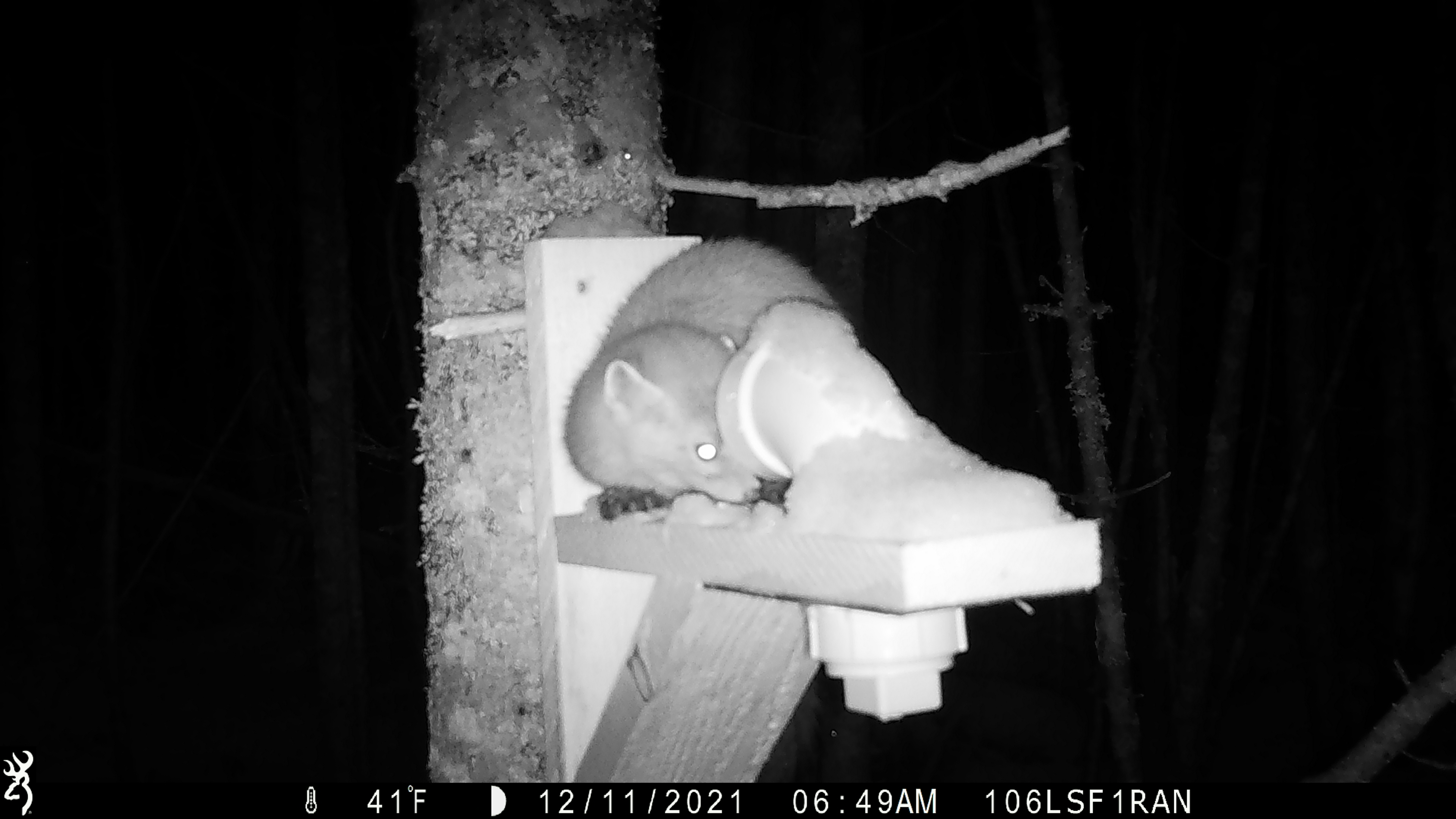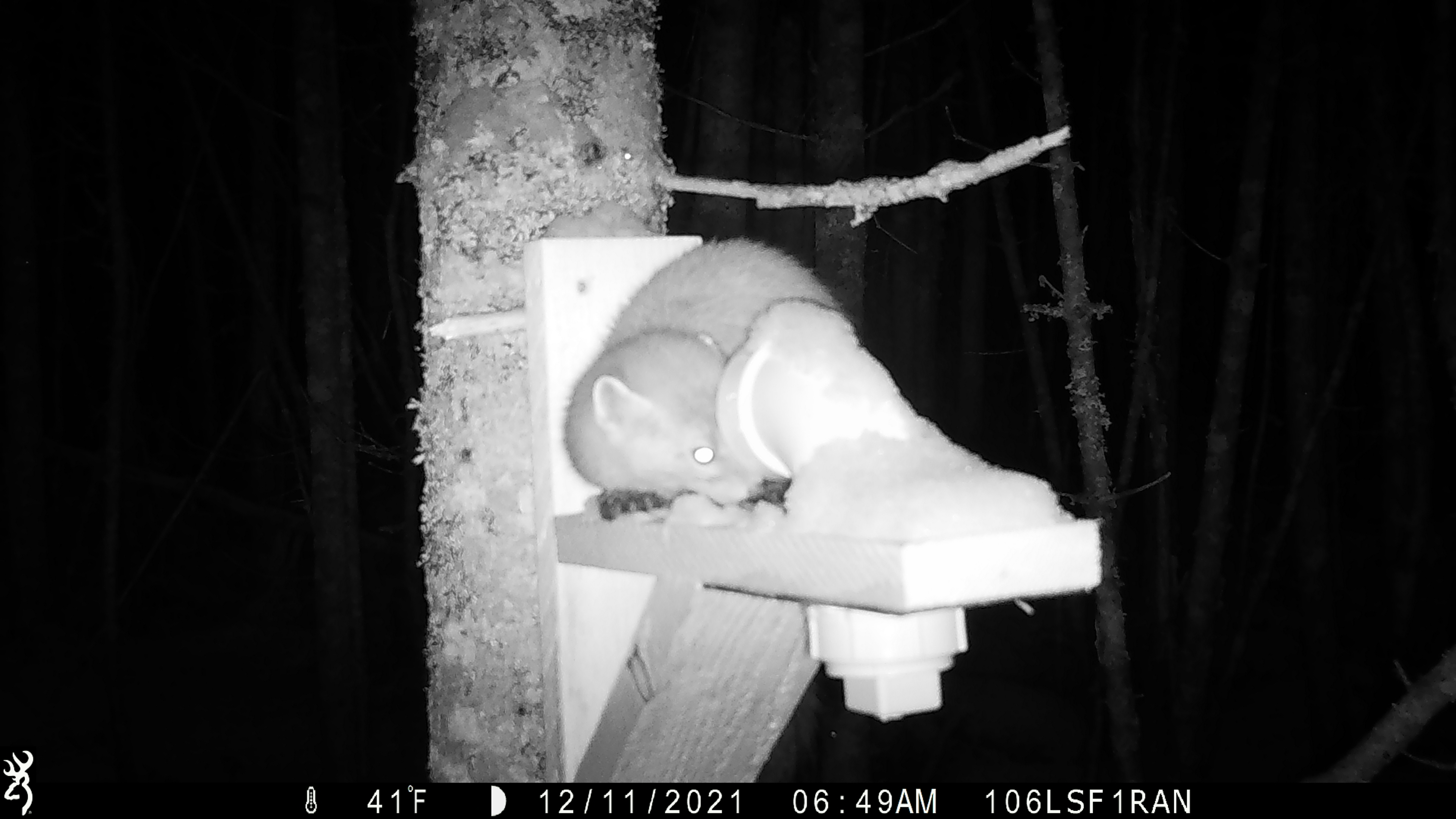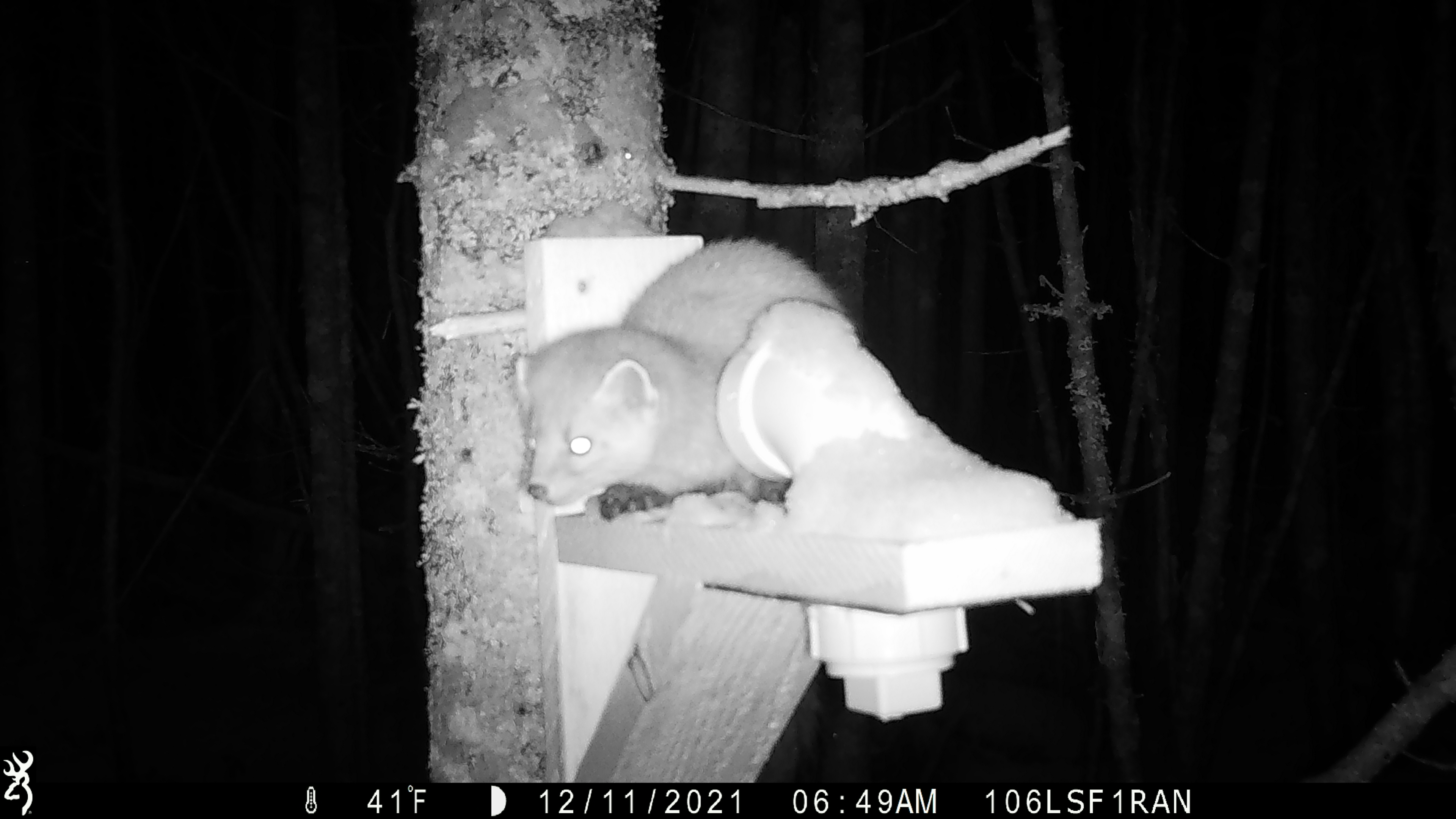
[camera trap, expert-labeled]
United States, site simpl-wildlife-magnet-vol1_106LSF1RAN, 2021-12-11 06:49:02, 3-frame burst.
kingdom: Animalia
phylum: Chordata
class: Mammalia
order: Carnivora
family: Mustelidae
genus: Martes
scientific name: Martes americana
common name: american marten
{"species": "american marten (Martes americana)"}